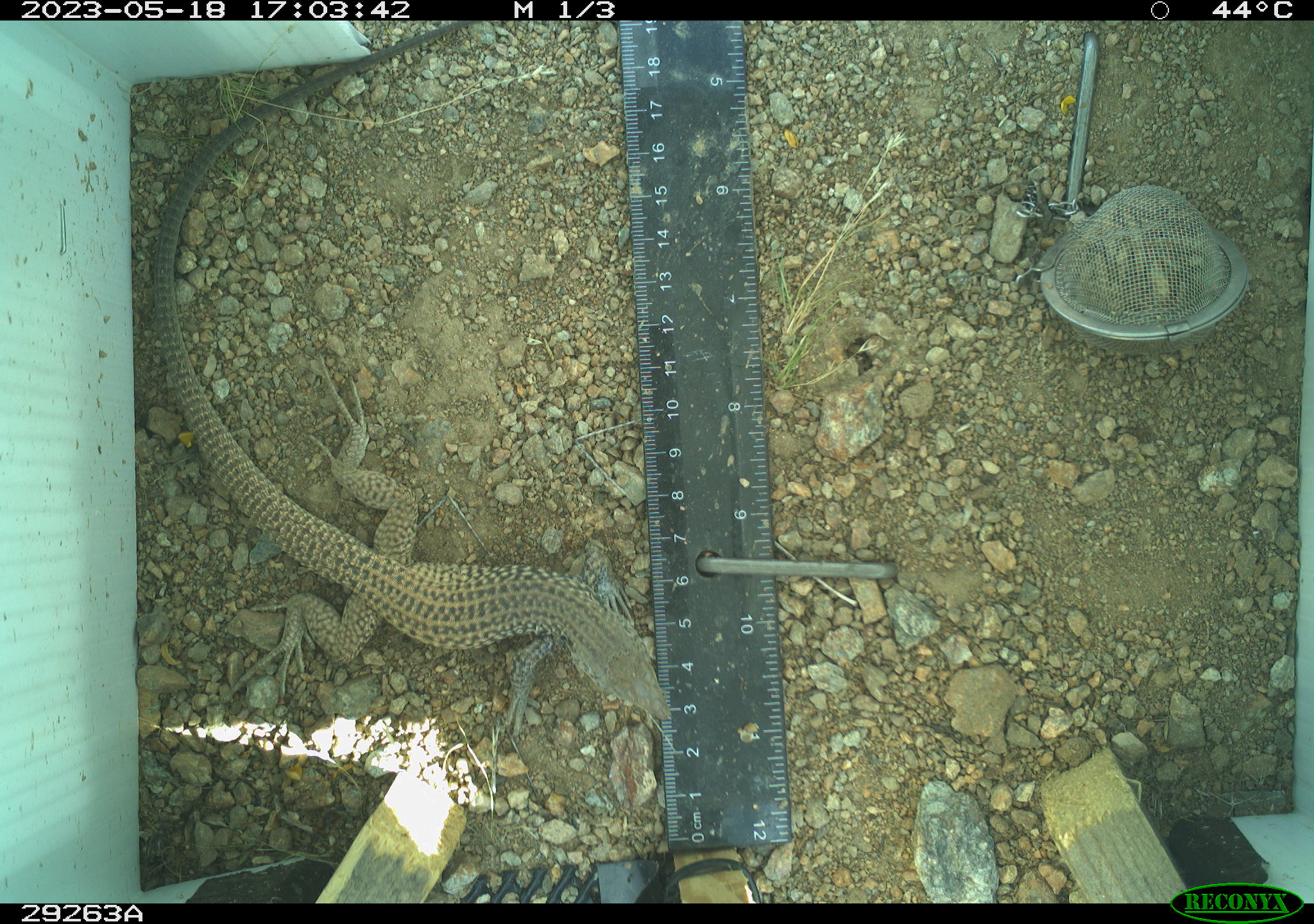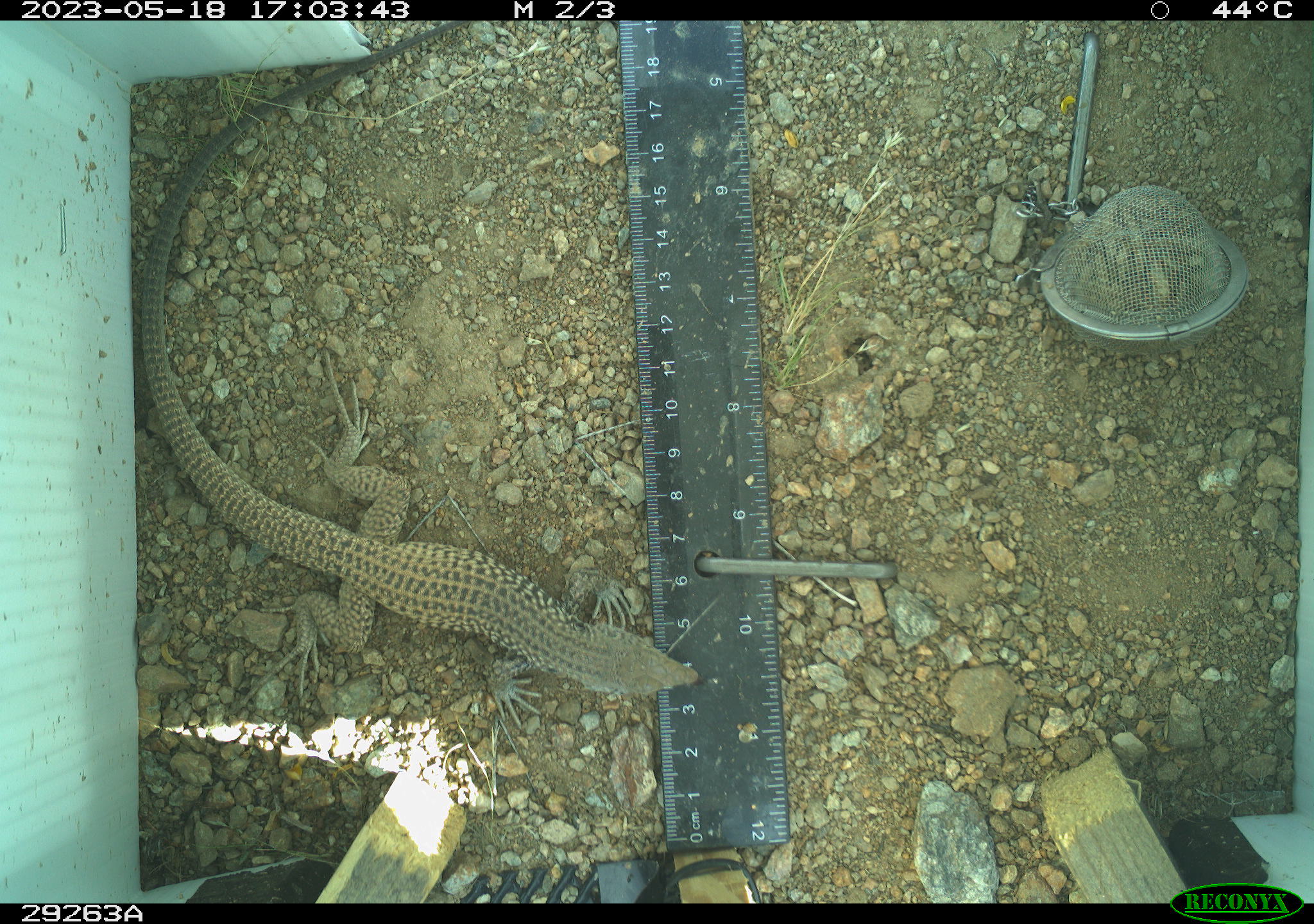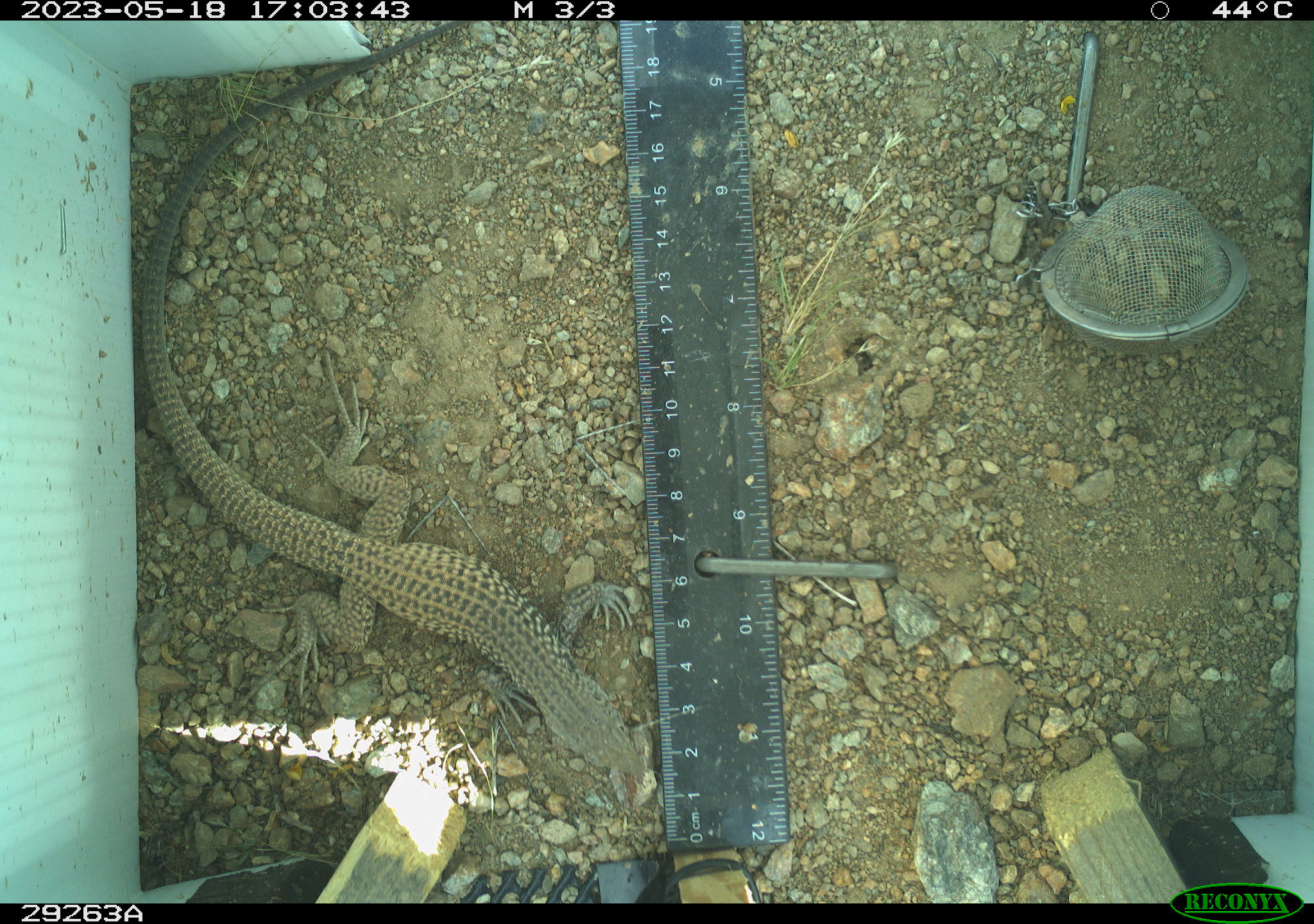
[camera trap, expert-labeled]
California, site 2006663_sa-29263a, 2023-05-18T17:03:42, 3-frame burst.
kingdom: Animalia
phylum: Chordata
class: Reptilia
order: Squamata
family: Teiidae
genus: Aspidoscelis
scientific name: Aspidoscelis tigris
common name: western whiptail